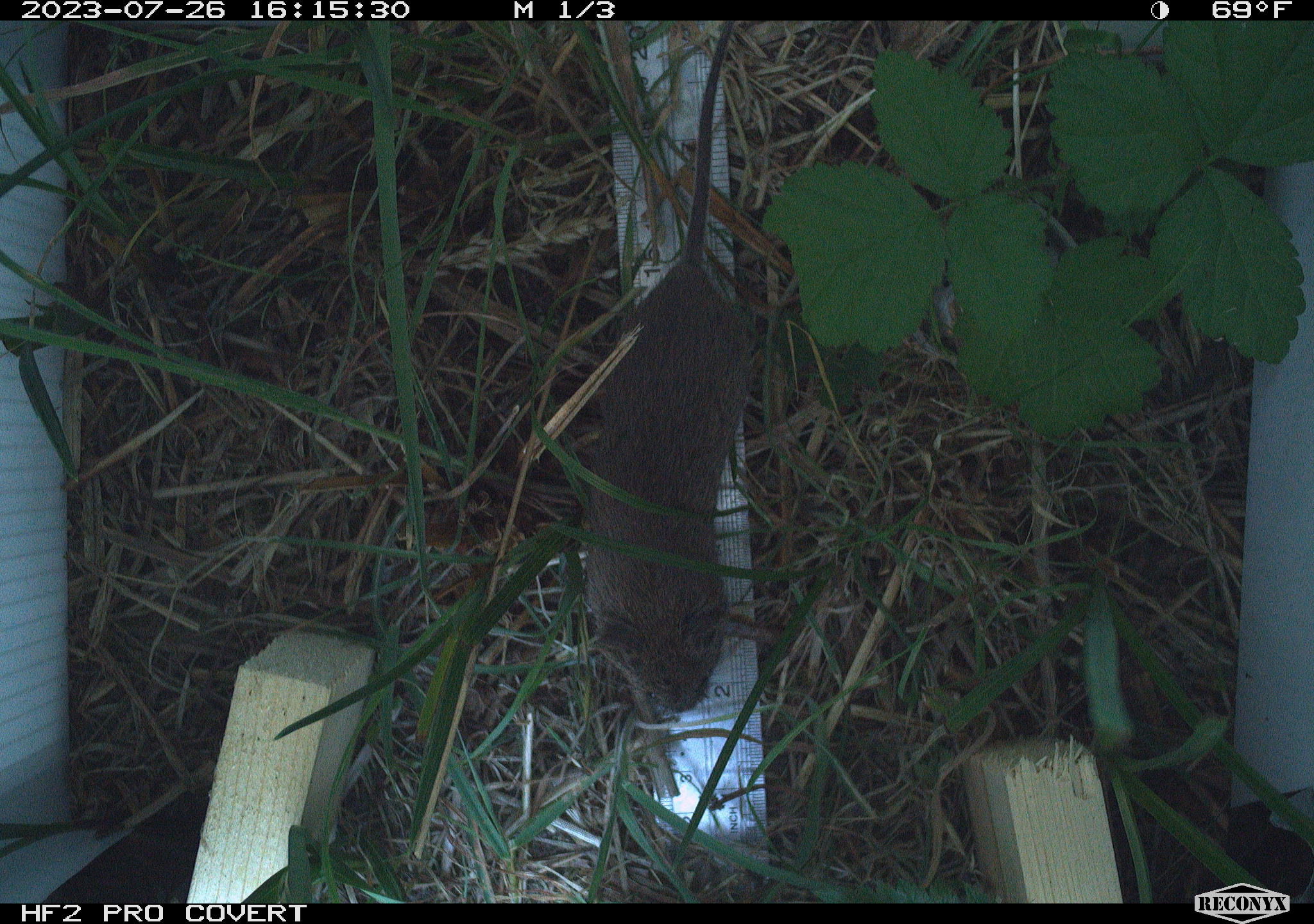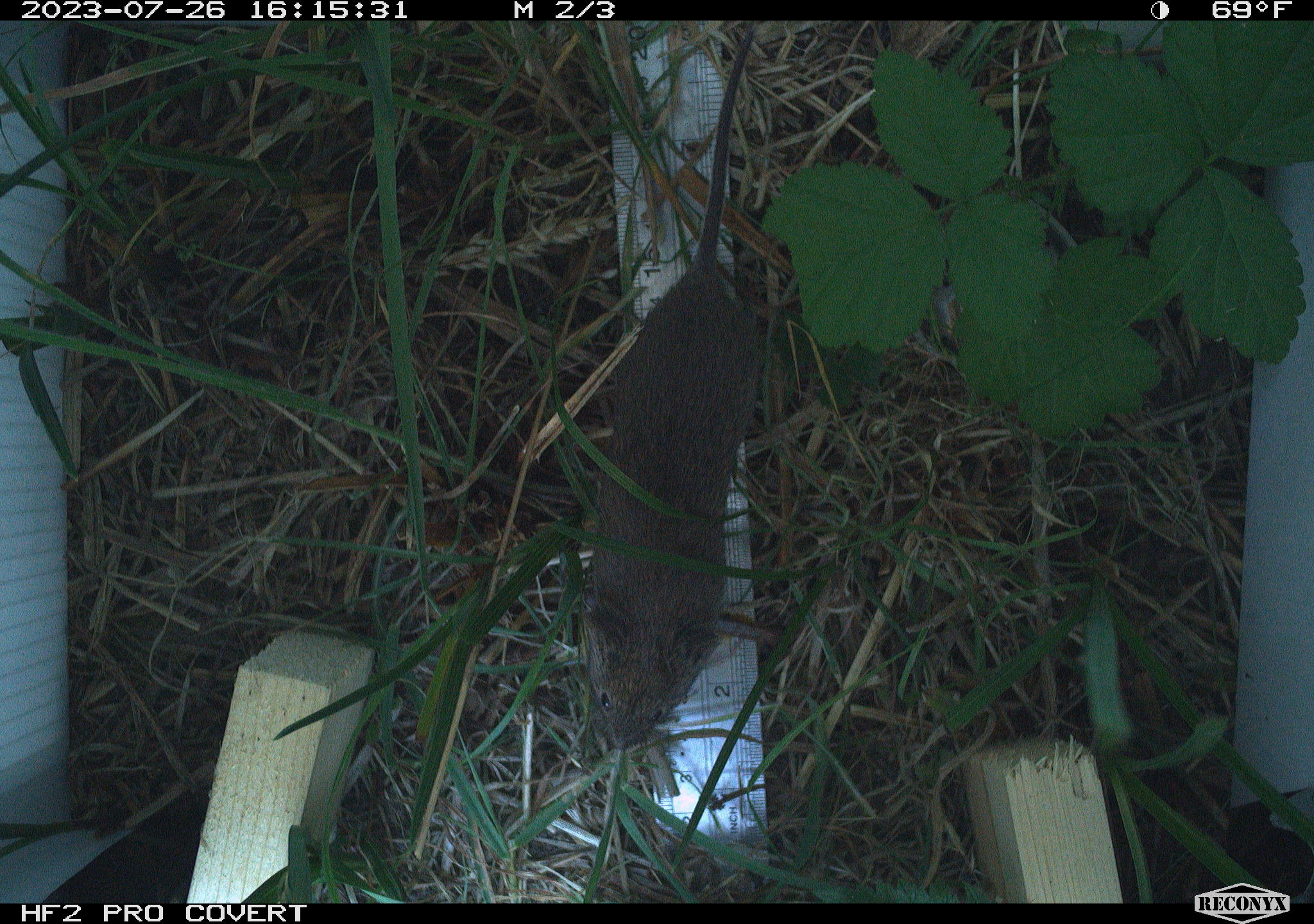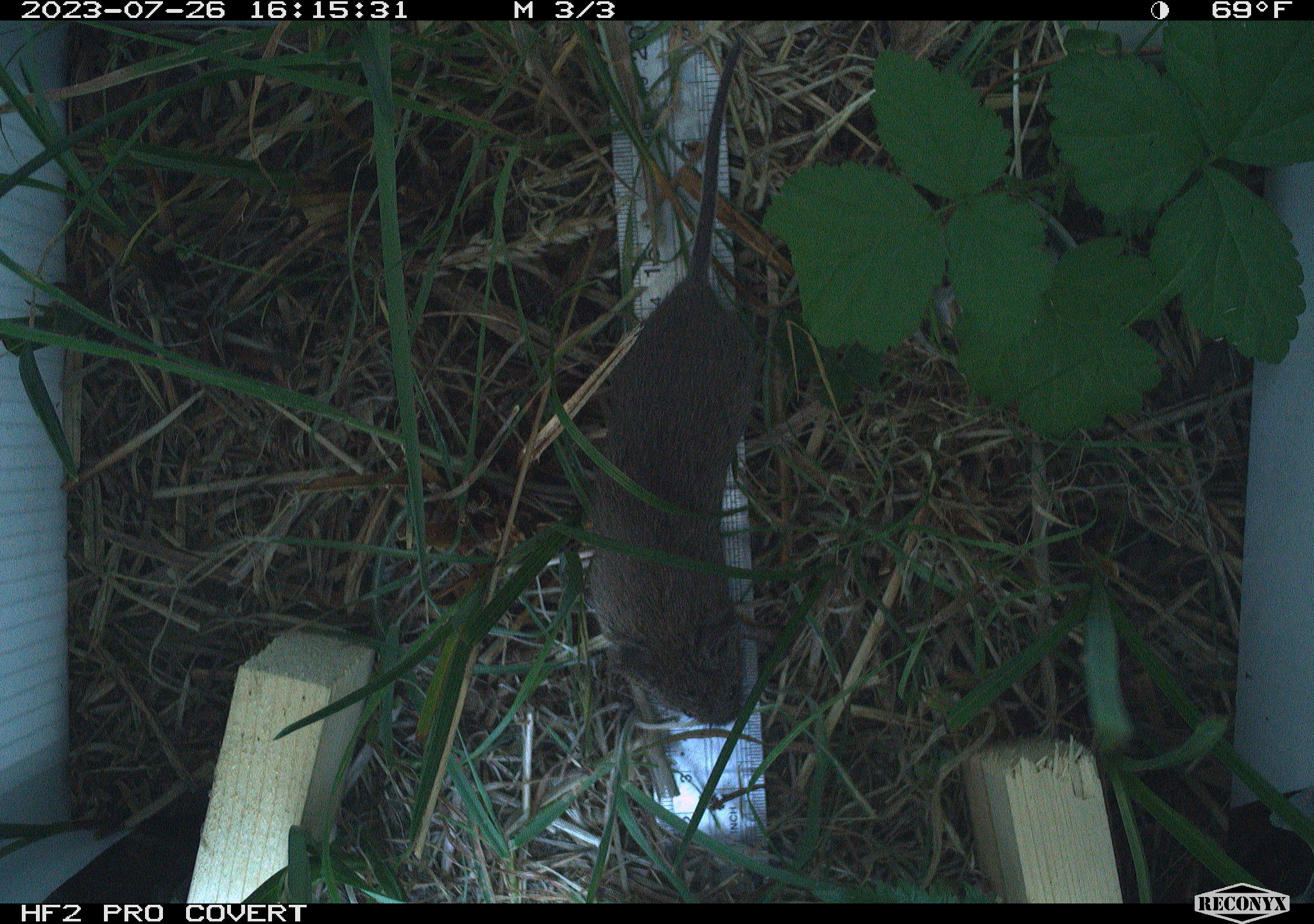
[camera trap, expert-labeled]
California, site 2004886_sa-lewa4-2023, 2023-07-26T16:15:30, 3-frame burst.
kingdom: Animalia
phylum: Chordata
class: Mammalia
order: Rodentia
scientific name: Rodentia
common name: mouse species